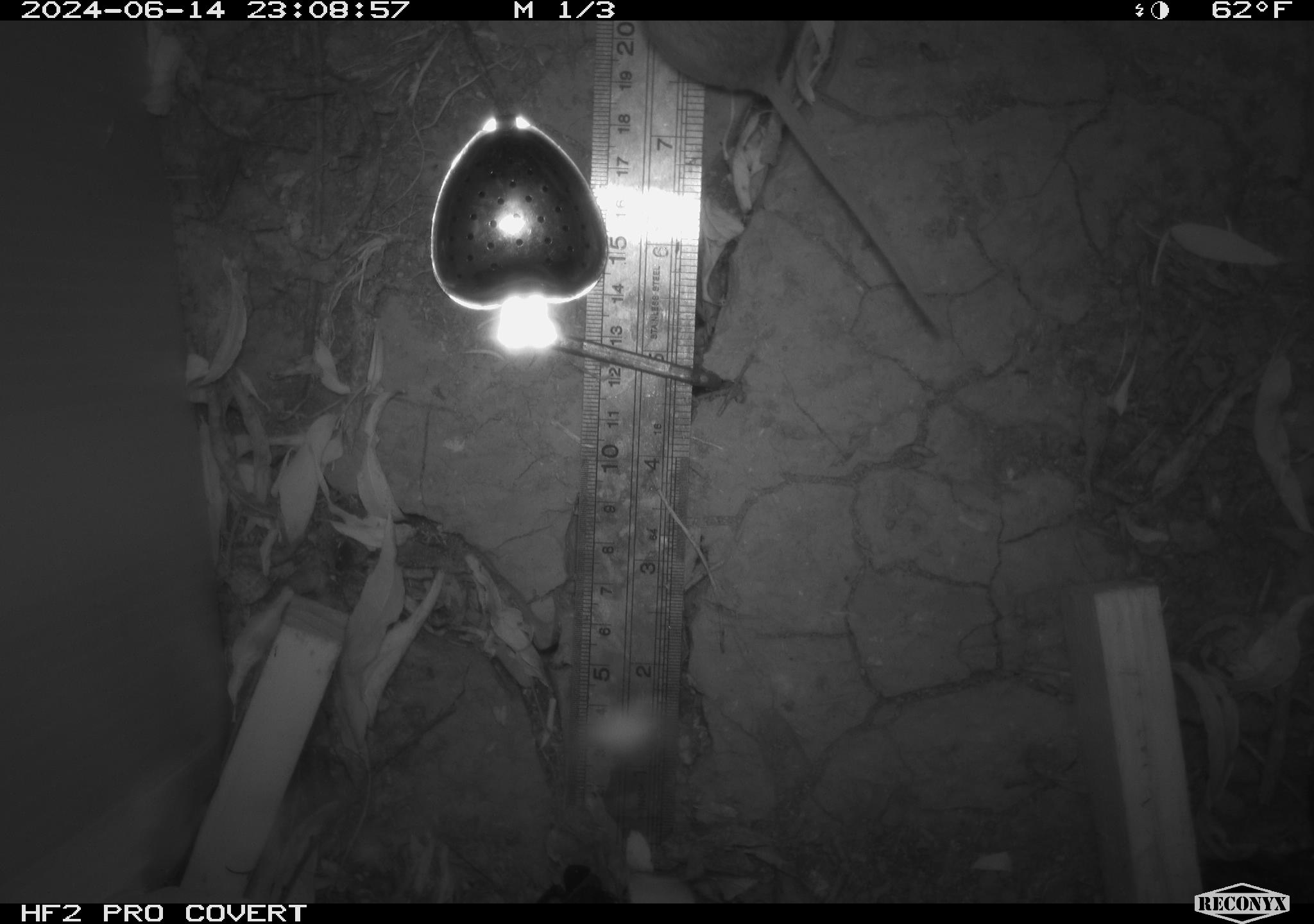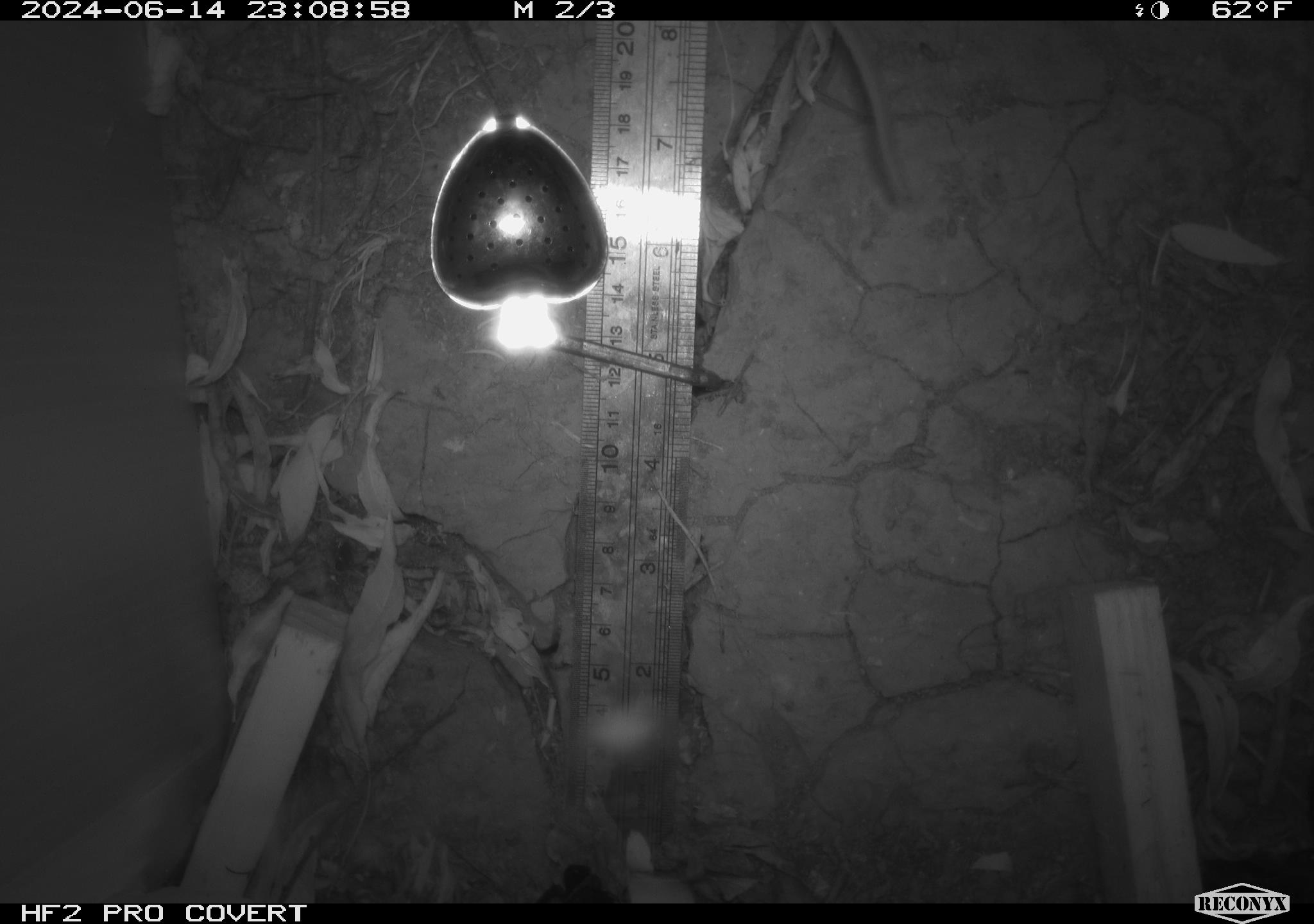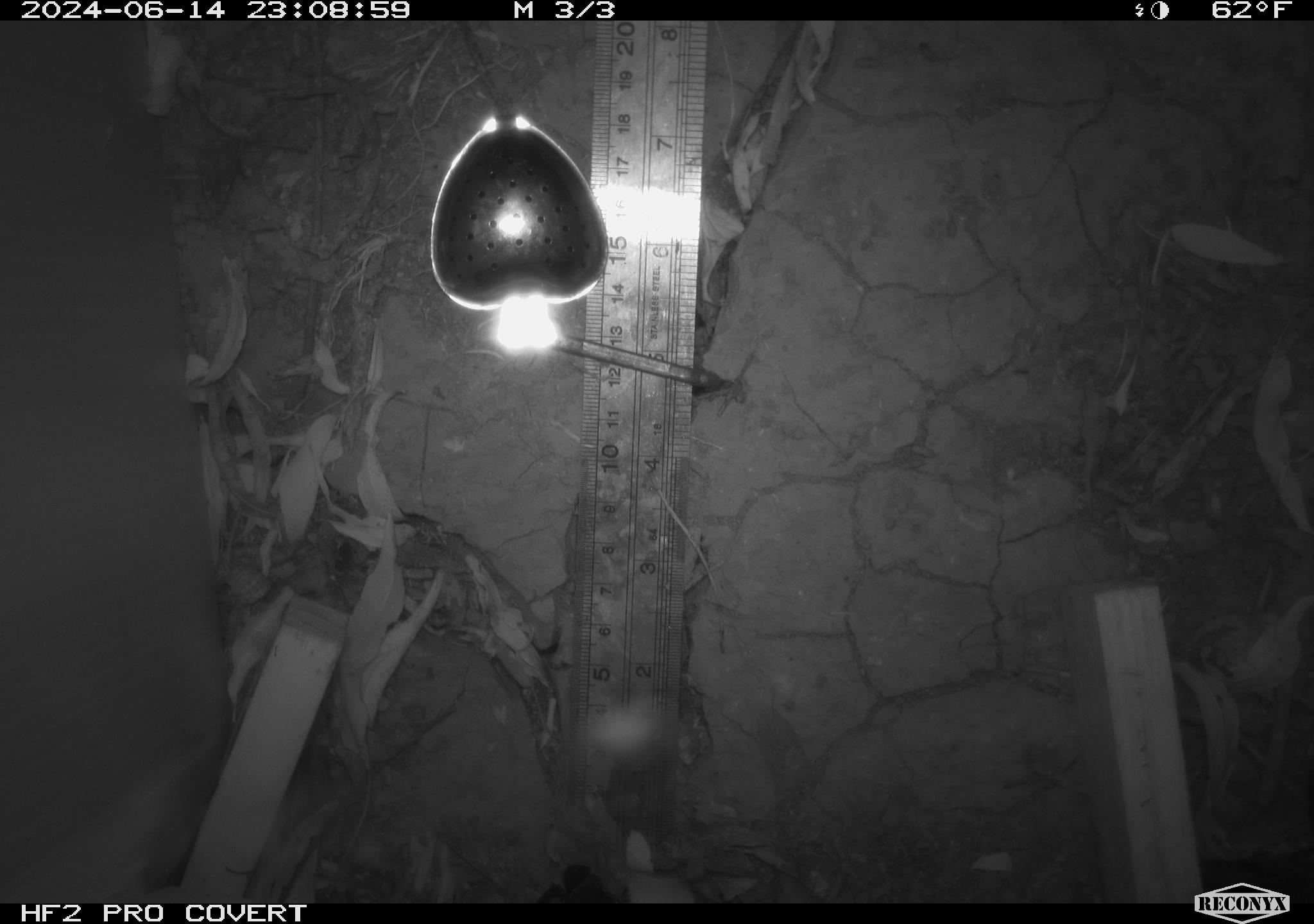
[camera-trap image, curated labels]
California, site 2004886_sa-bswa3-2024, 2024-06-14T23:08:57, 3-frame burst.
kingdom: Animalia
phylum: Chordata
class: Mammalia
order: Rodentia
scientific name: Rodentia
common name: mouse species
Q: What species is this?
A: Mouse species (Rodentia).